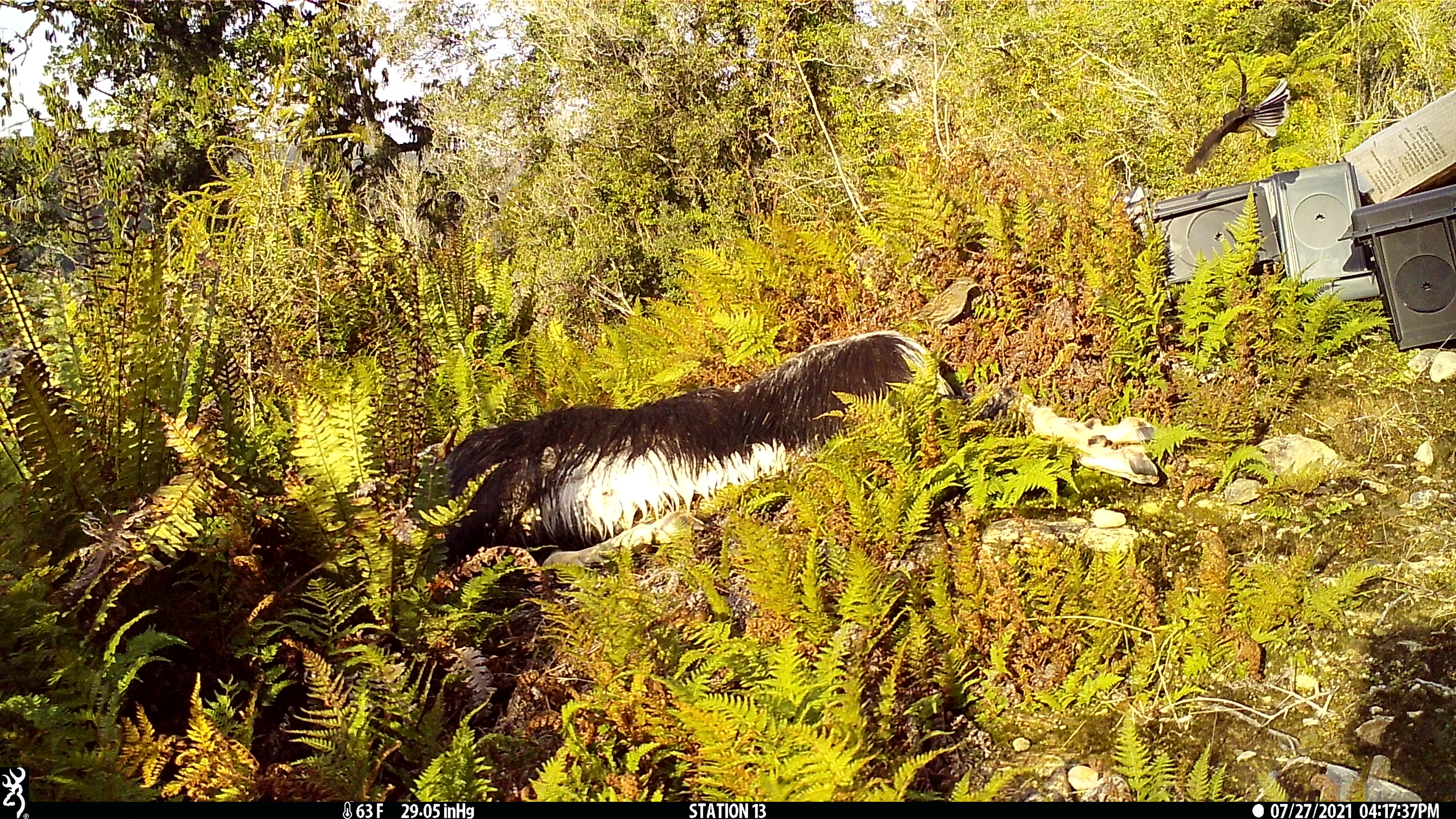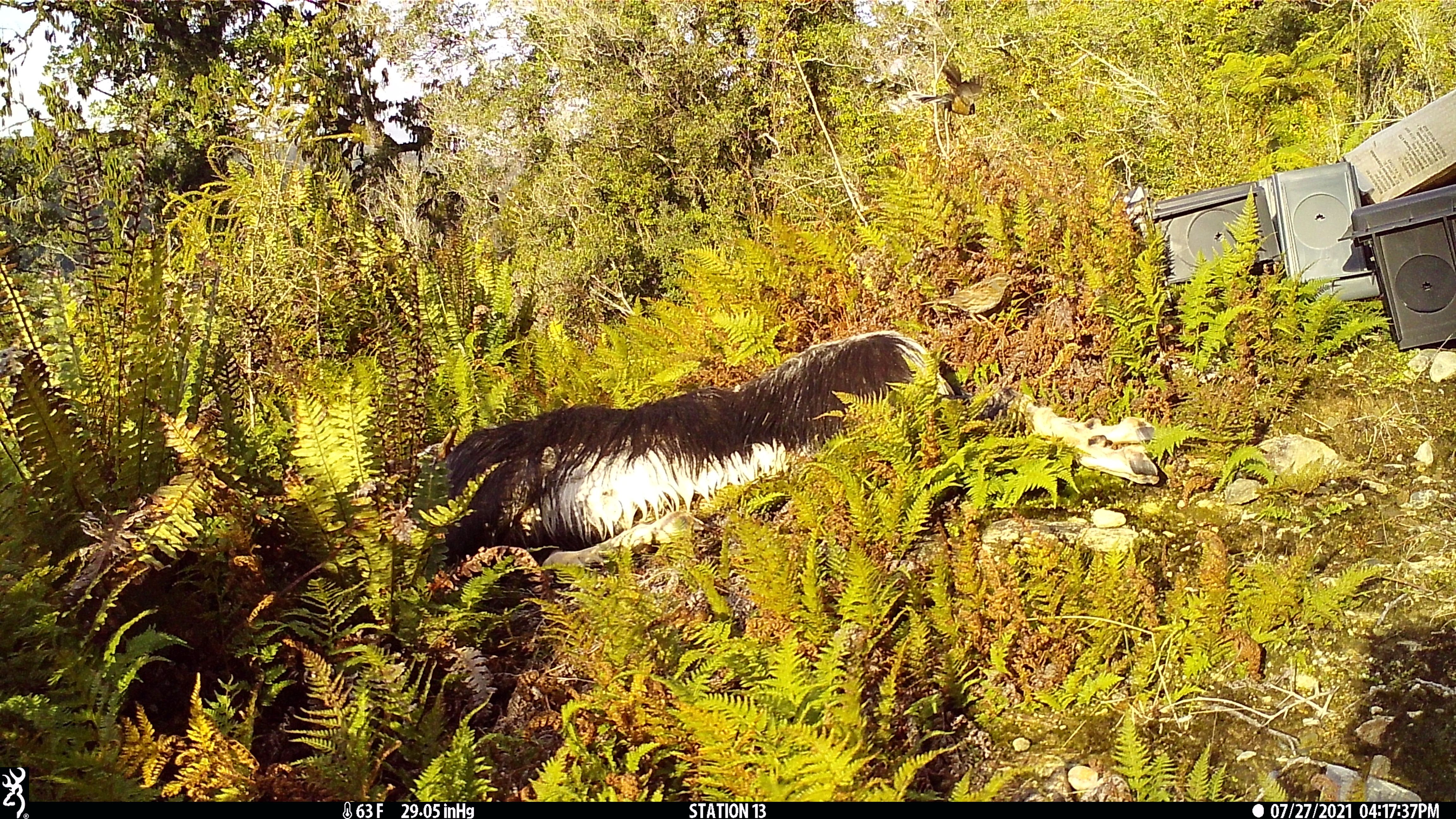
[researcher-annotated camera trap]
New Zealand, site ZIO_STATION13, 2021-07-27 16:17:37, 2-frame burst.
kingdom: Animalia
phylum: Chordata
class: Aves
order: Passeriformes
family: Rhipiduridae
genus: Rhipidura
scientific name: Rhipidura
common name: fantails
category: fantail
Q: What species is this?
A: Fantail (fantails) (Rhipidura).